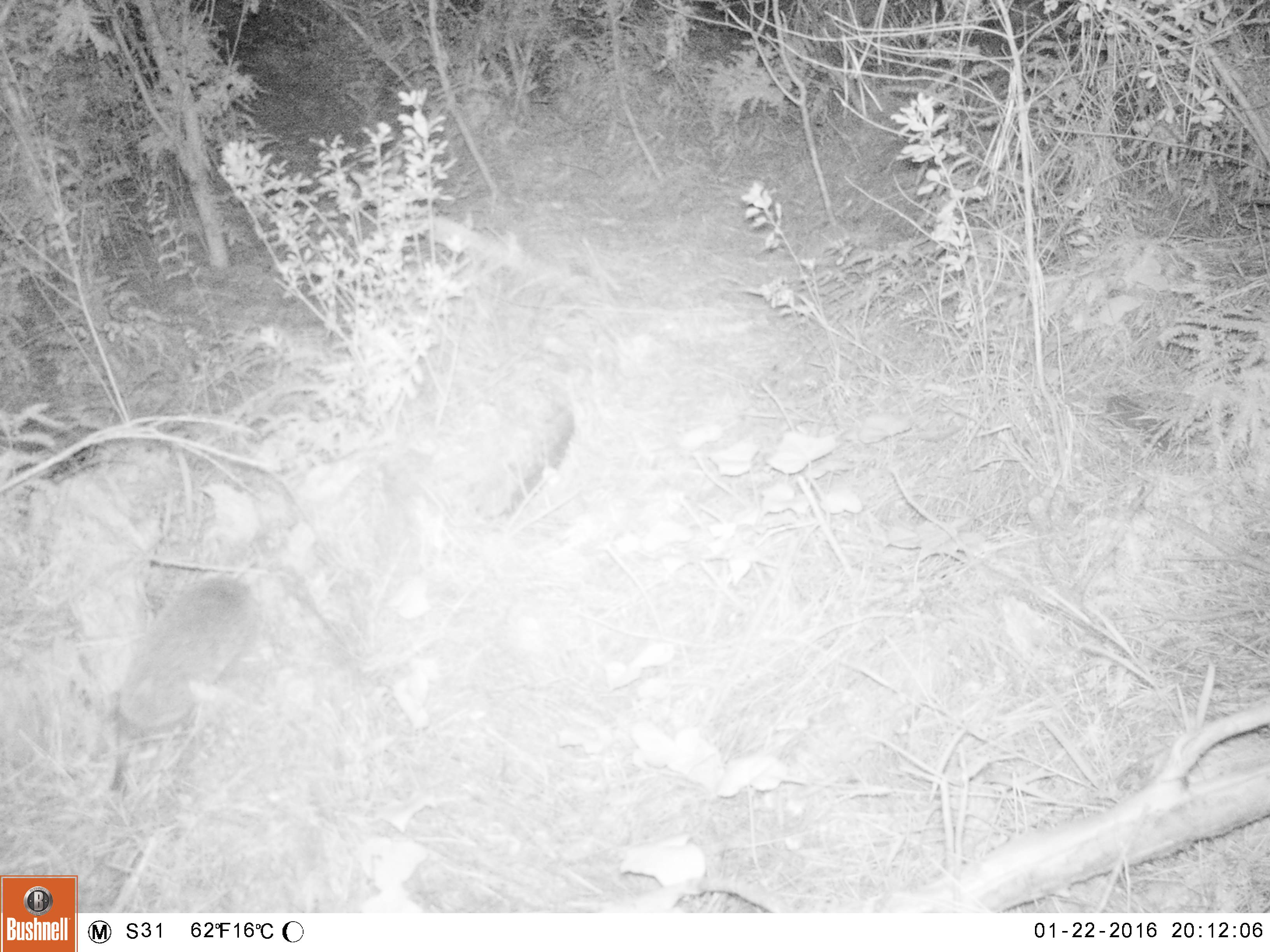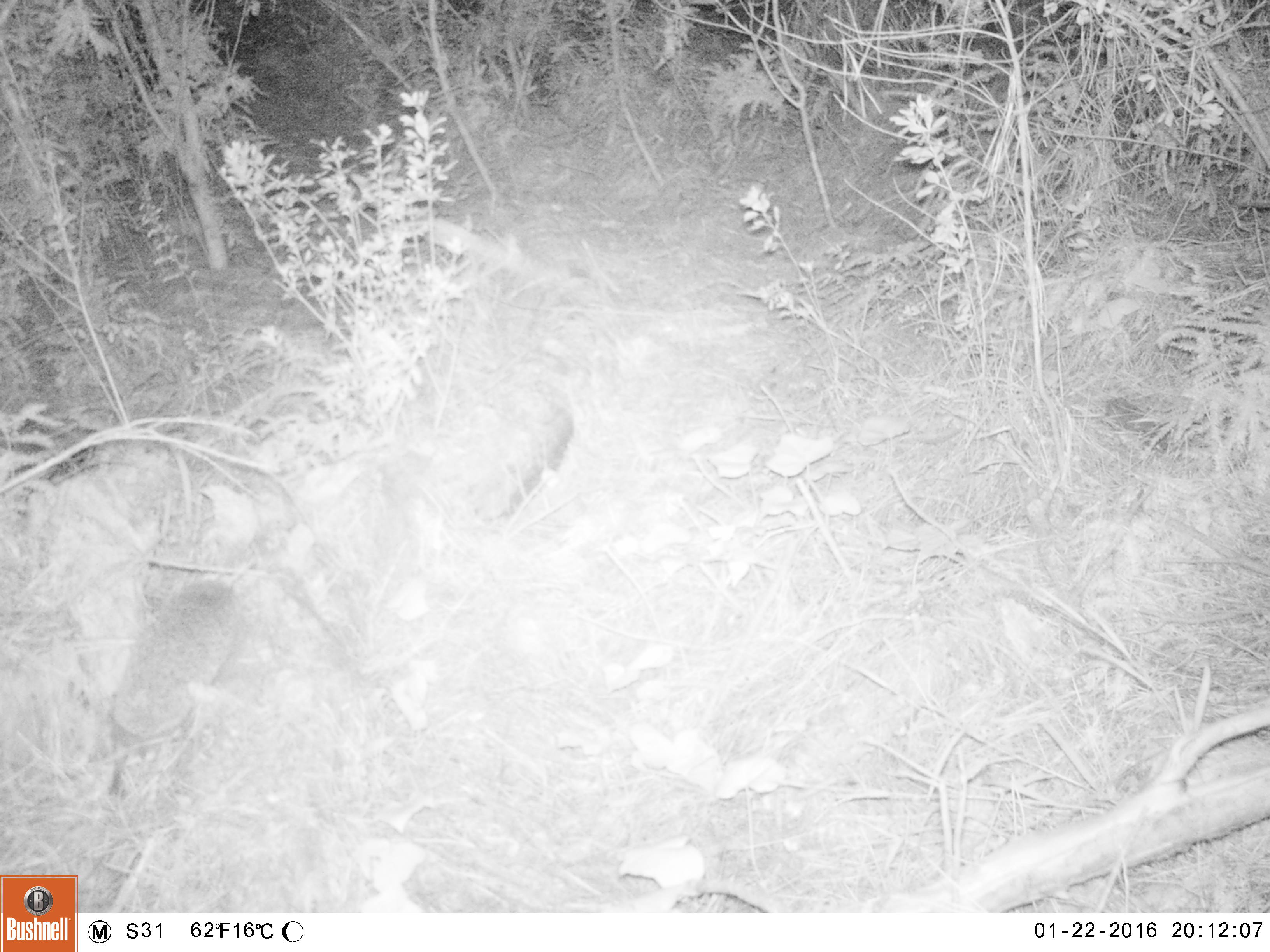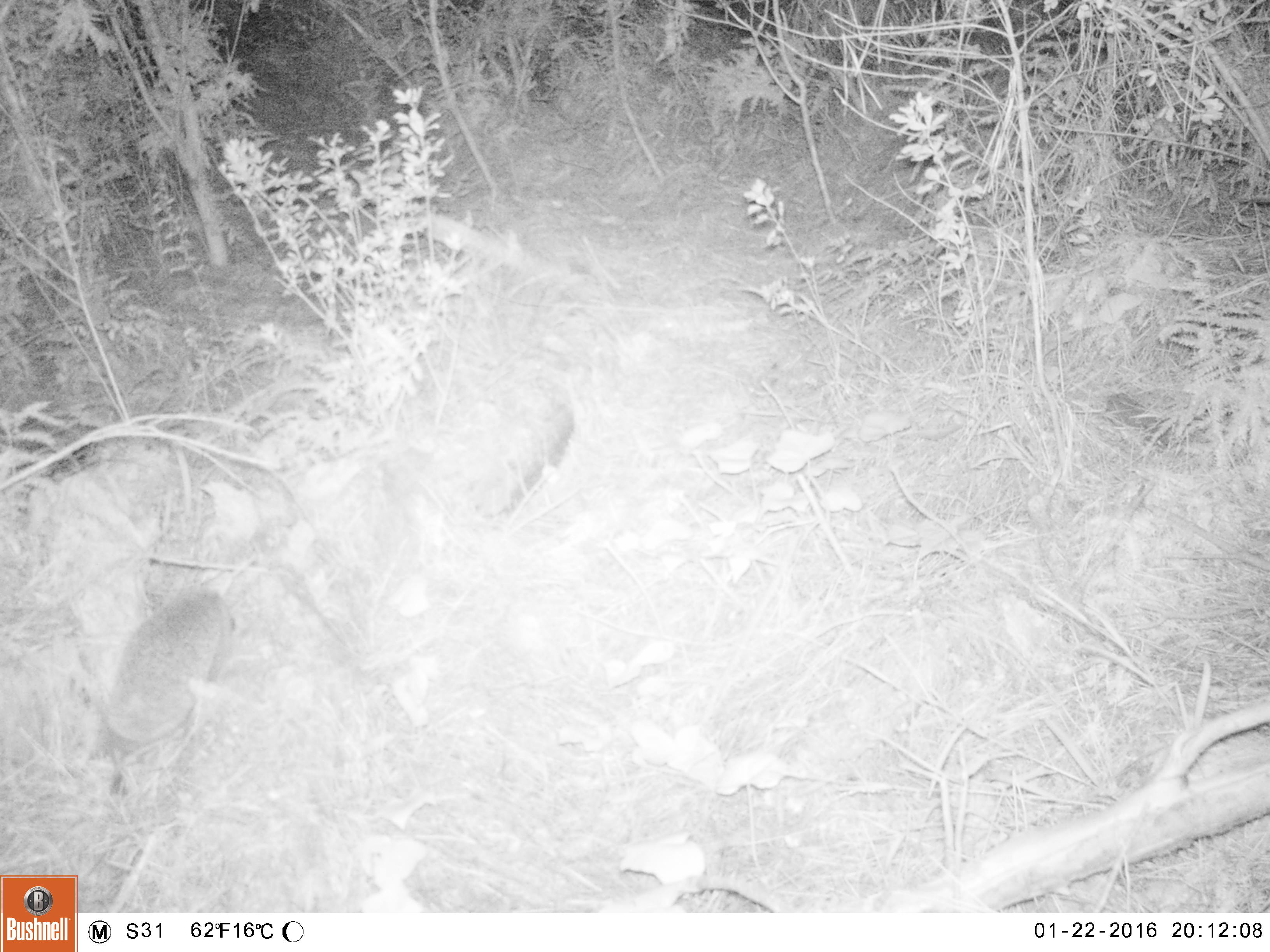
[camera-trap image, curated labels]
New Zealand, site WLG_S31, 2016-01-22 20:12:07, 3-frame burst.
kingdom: Animalia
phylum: Chordata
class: Mammalia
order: Eulipotyphla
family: Erinaceidae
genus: Erinaceus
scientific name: Erinaceus europaeus europaeus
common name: european hedgehog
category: hedgehog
Hedgehog (european hedgehog) (Erinaceus europaeus europaeus).